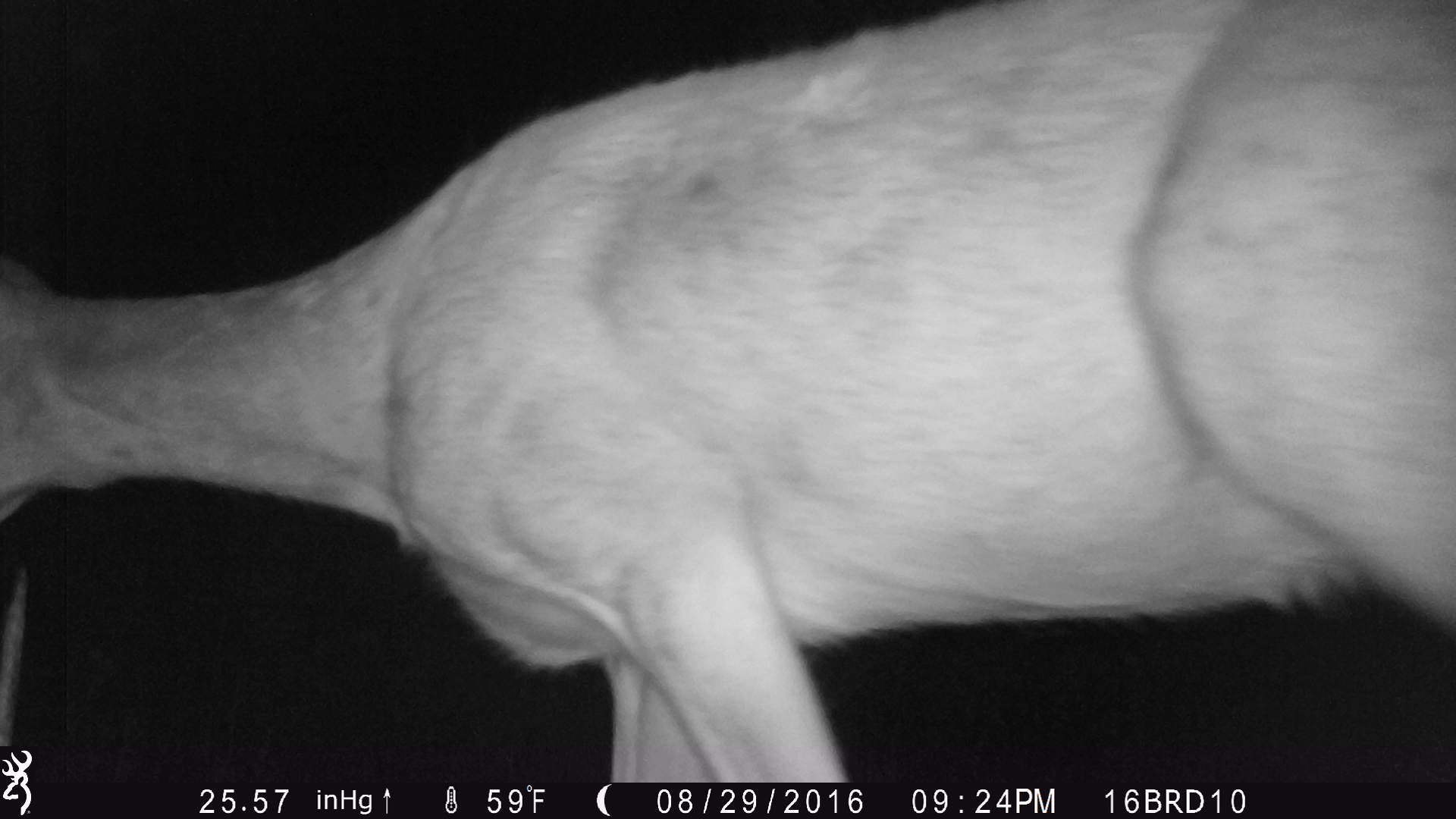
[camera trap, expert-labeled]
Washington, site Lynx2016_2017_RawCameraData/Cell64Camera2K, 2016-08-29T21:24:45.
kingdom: Animalia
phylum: Chordata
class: Mammalia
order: Artiodactyla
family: Cervidae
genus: Odocoileus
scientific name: Odocoileus hemionus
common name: mule deer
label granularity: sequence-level